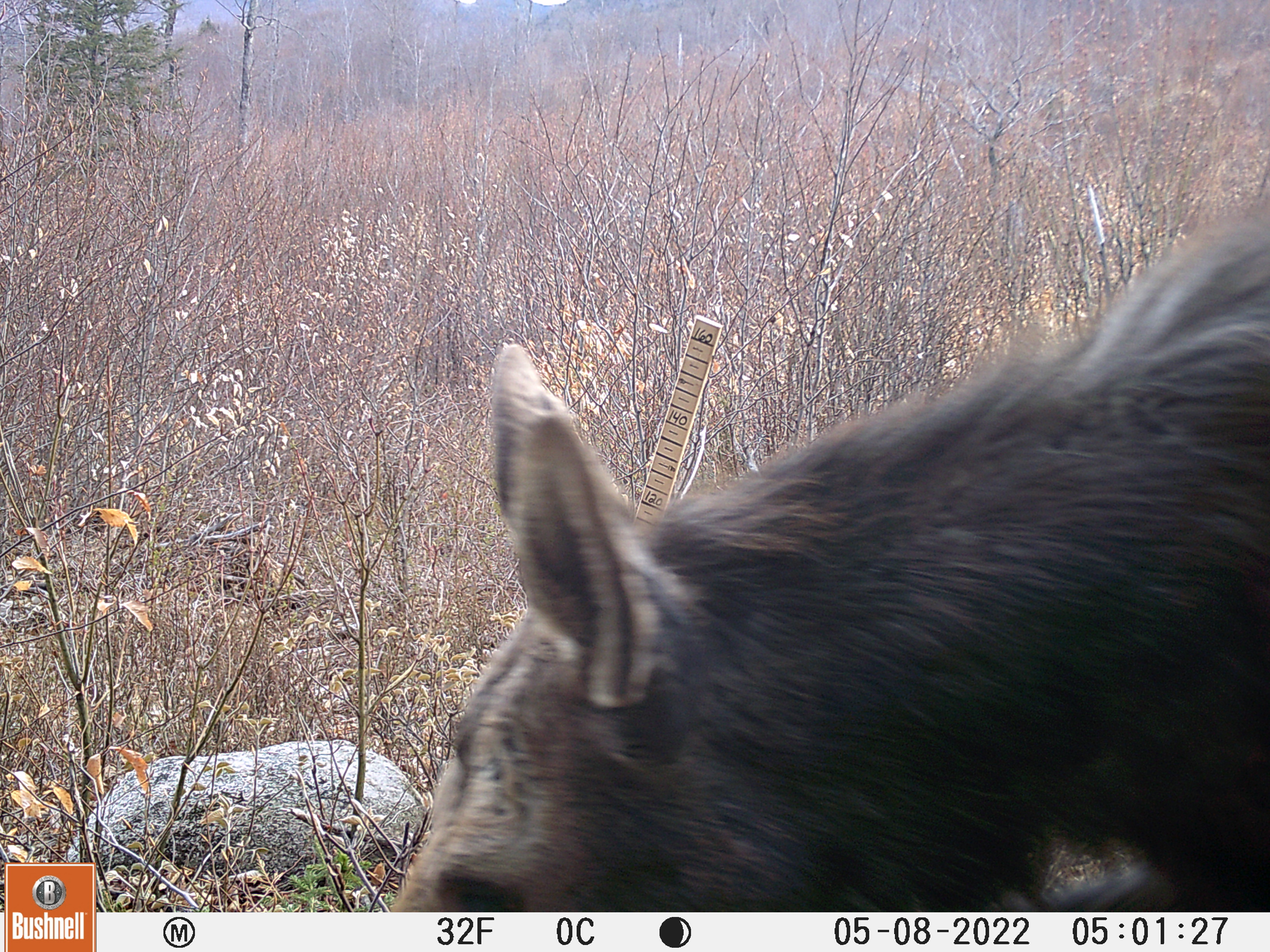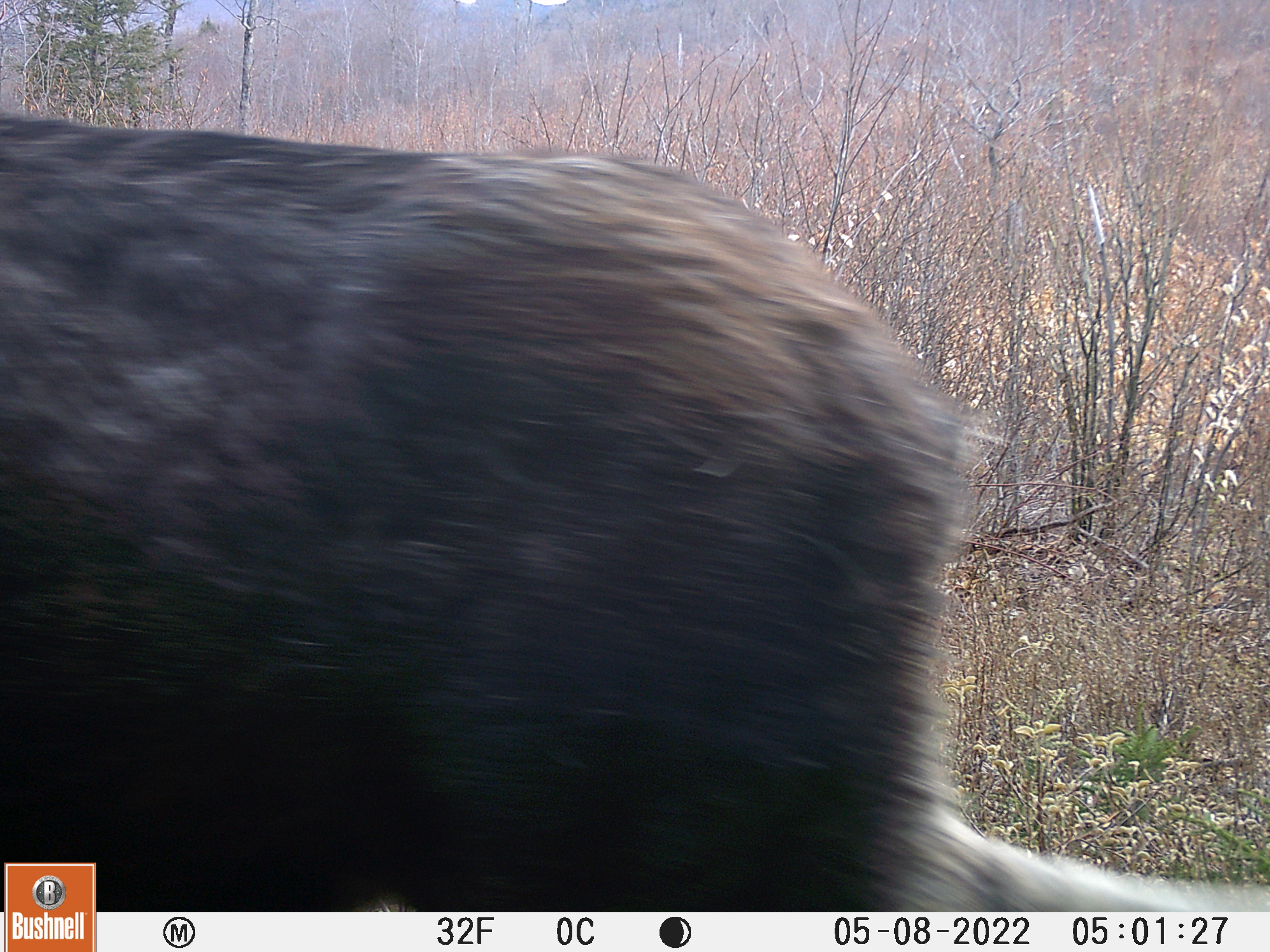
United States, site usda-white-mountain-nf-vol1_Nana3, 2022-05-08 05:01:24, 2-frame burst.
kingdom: Animalia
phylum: Chordata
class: Mammalia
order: Artiodactyla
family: Cervidae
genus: Alces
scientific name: Alces alces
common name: moose